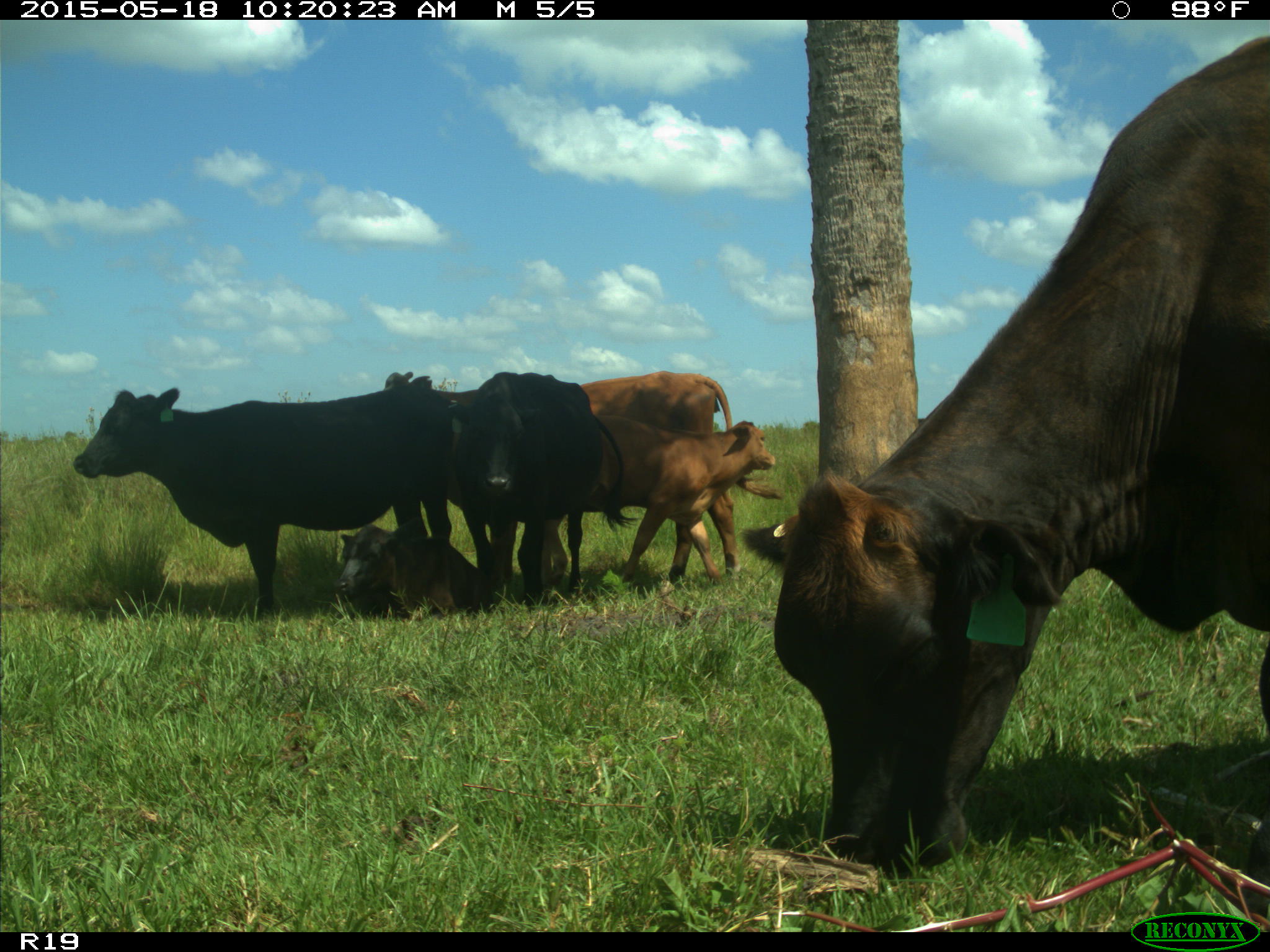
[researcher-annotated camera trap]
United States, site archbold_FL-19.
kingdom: Animalia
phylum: Chordata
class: Mammalia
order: Artiodactyla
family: Bovidae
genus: Bos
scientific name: Bos taurus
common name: domestic cow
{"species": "Bos taurus (domestic cow)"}